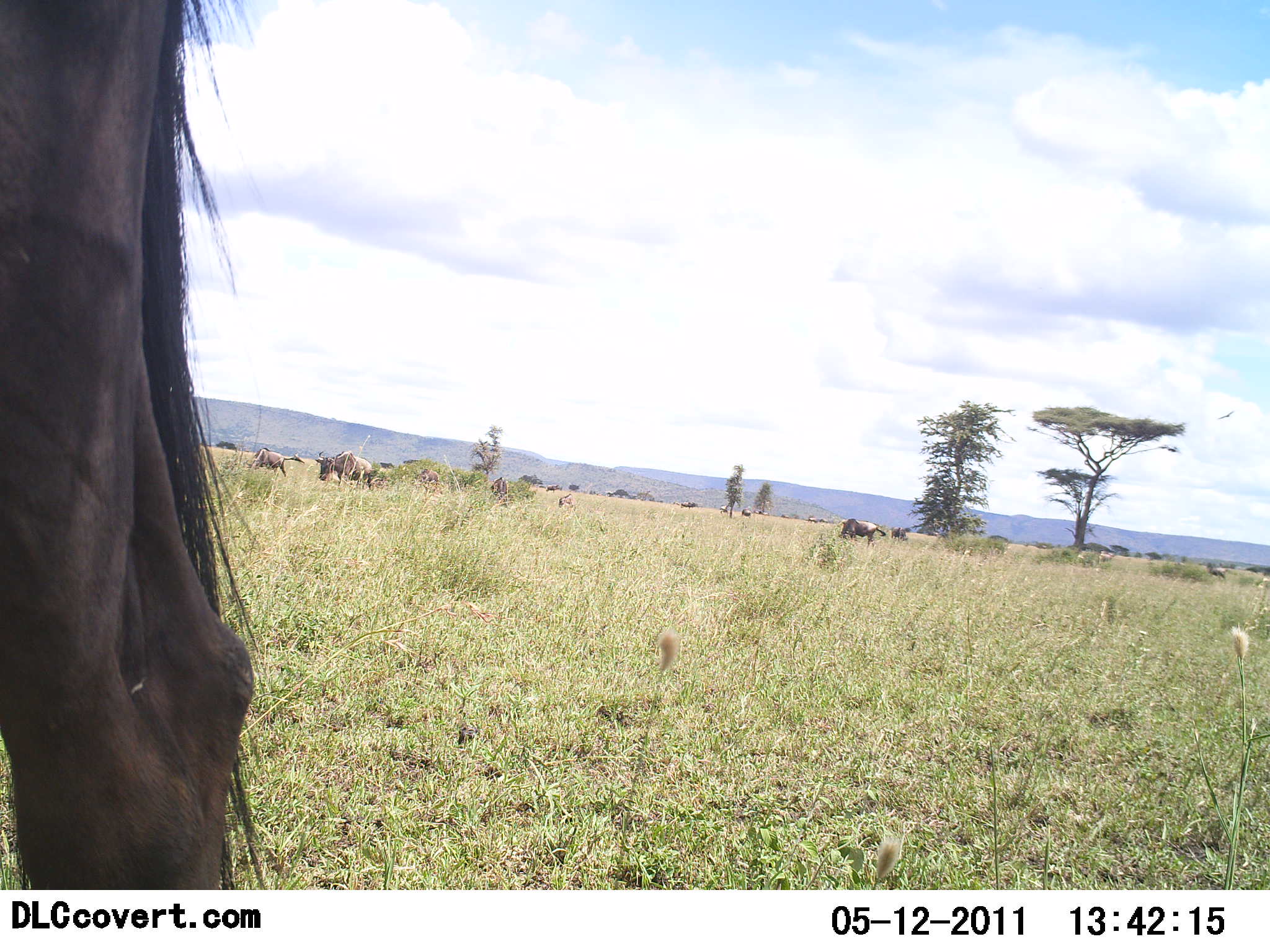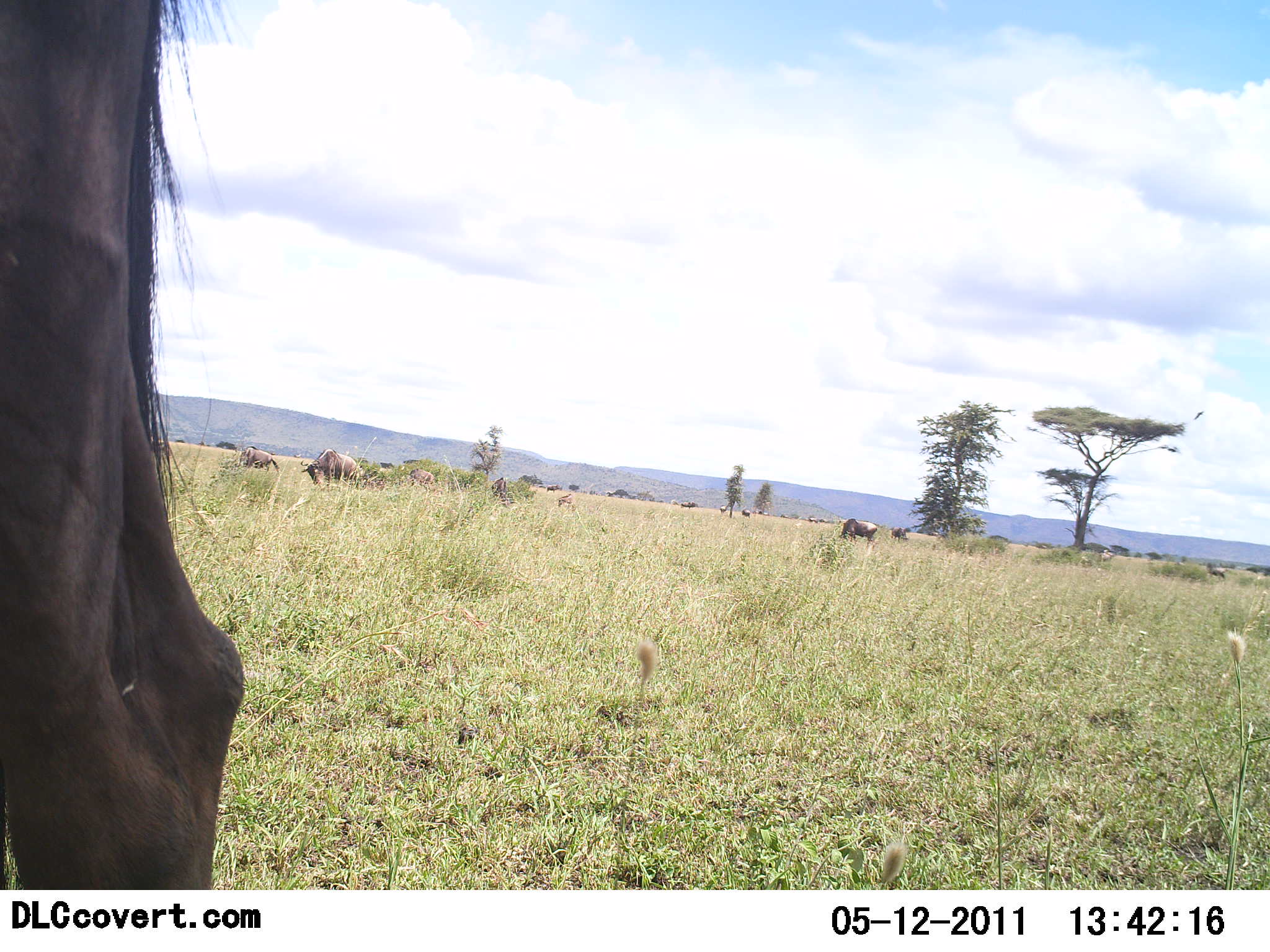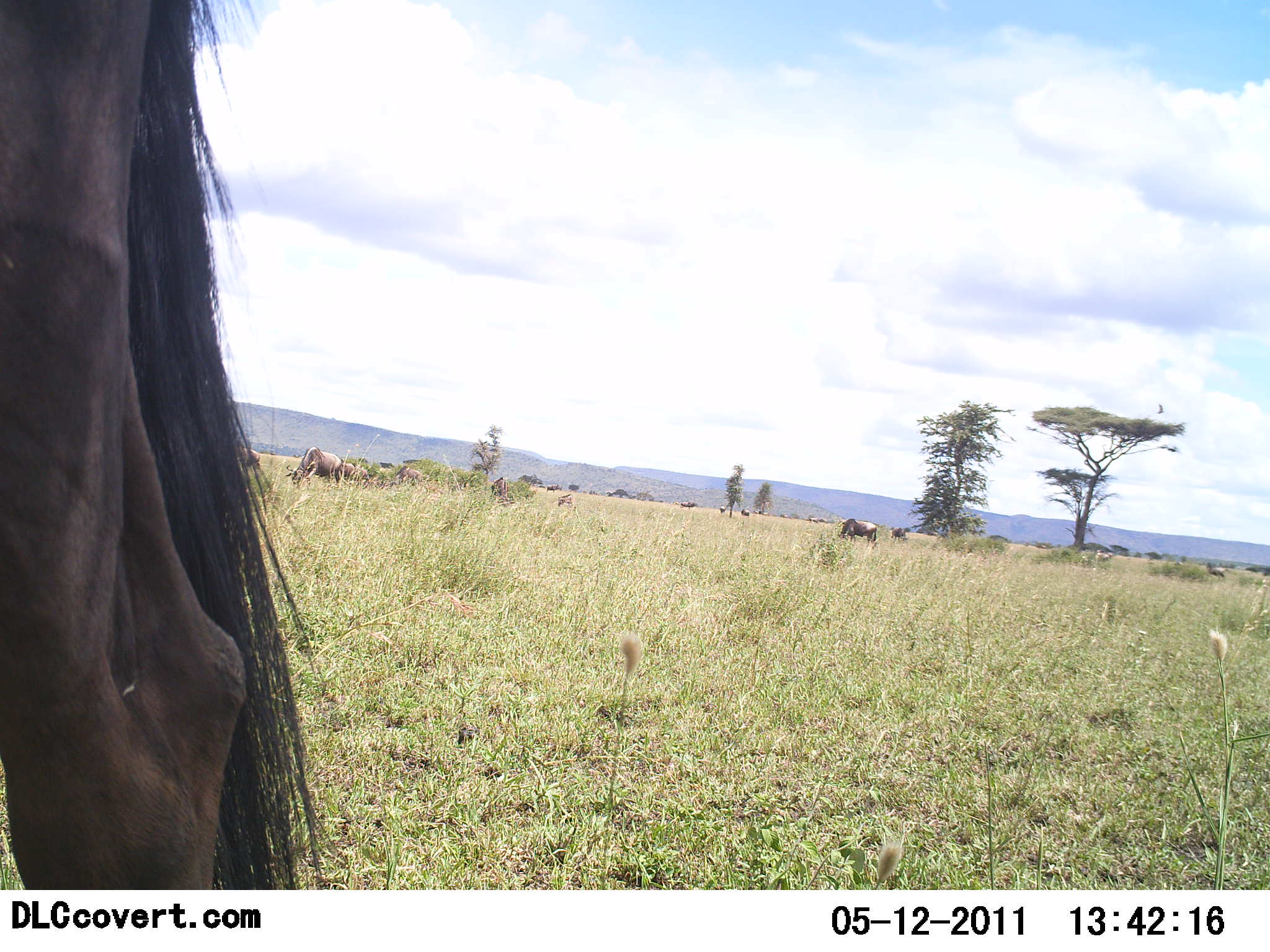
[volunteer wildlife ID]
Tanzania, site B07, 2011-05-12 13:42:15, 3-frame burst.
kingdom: Animalia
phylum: Chordata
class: Mammalia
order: Artiodactyla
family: Bovidae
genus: Connochaetes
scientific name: Connochaetes taurinus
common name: blue wildebeest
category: wildebeest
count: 11-50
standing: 58%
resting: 17%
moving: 33%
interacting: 0%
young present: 0%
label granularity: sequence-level